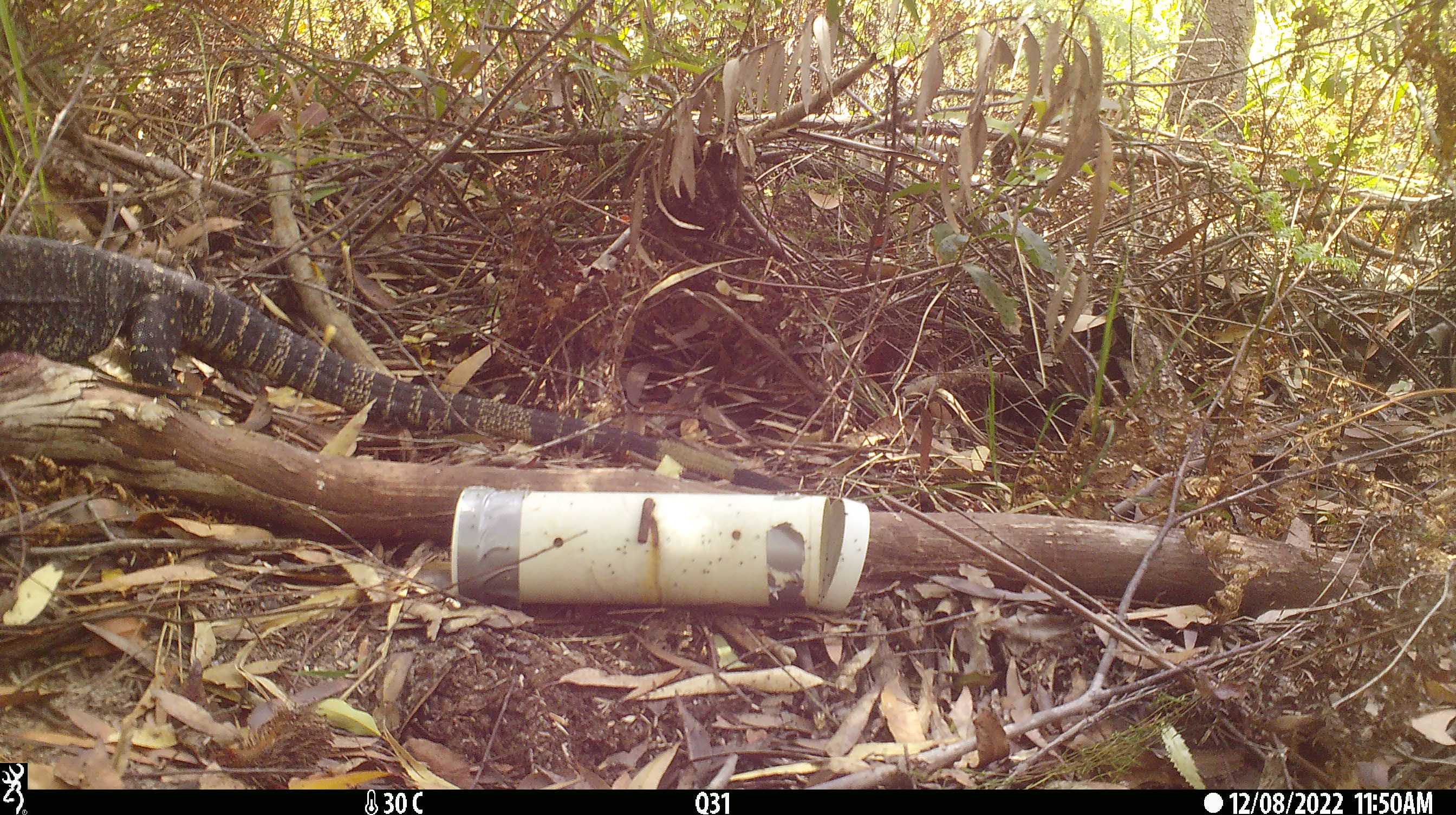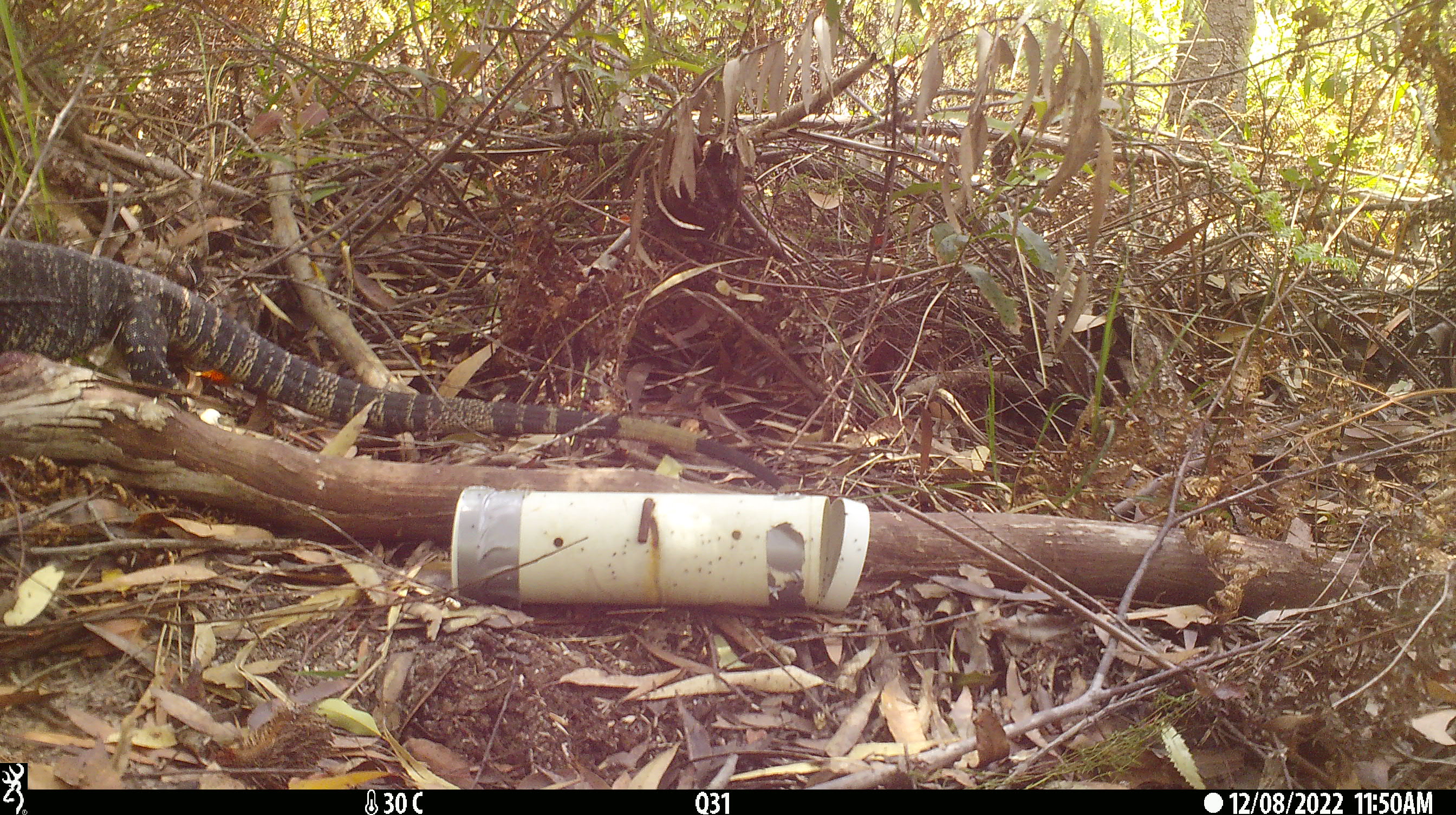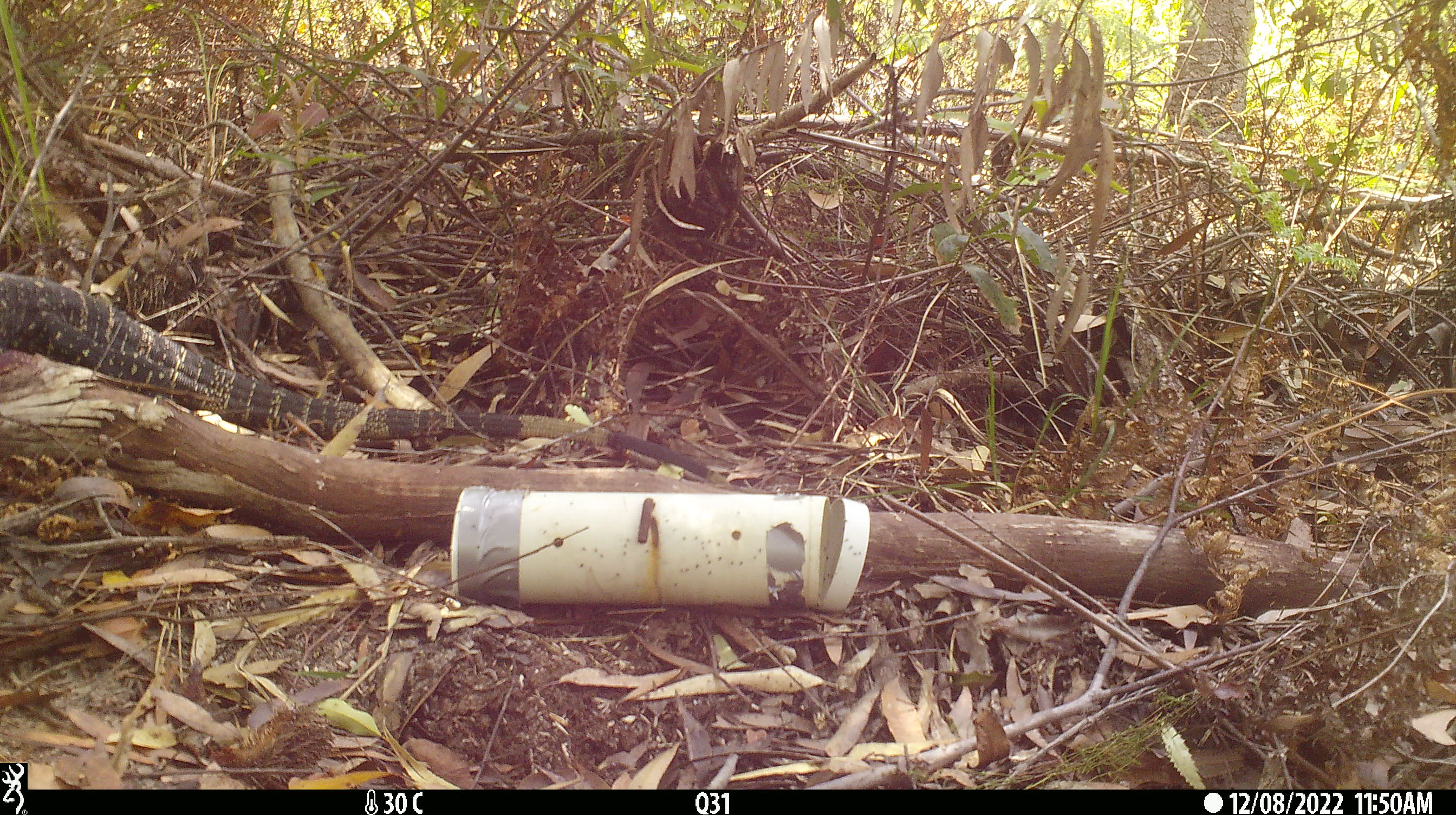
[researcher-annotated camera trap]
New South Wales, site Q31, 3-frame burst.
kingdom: Animalia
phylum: Chordata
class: Reptilia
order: Squamata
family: Varanidae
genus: Varanus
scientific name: Varanus varius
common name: lace monitor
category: goanna